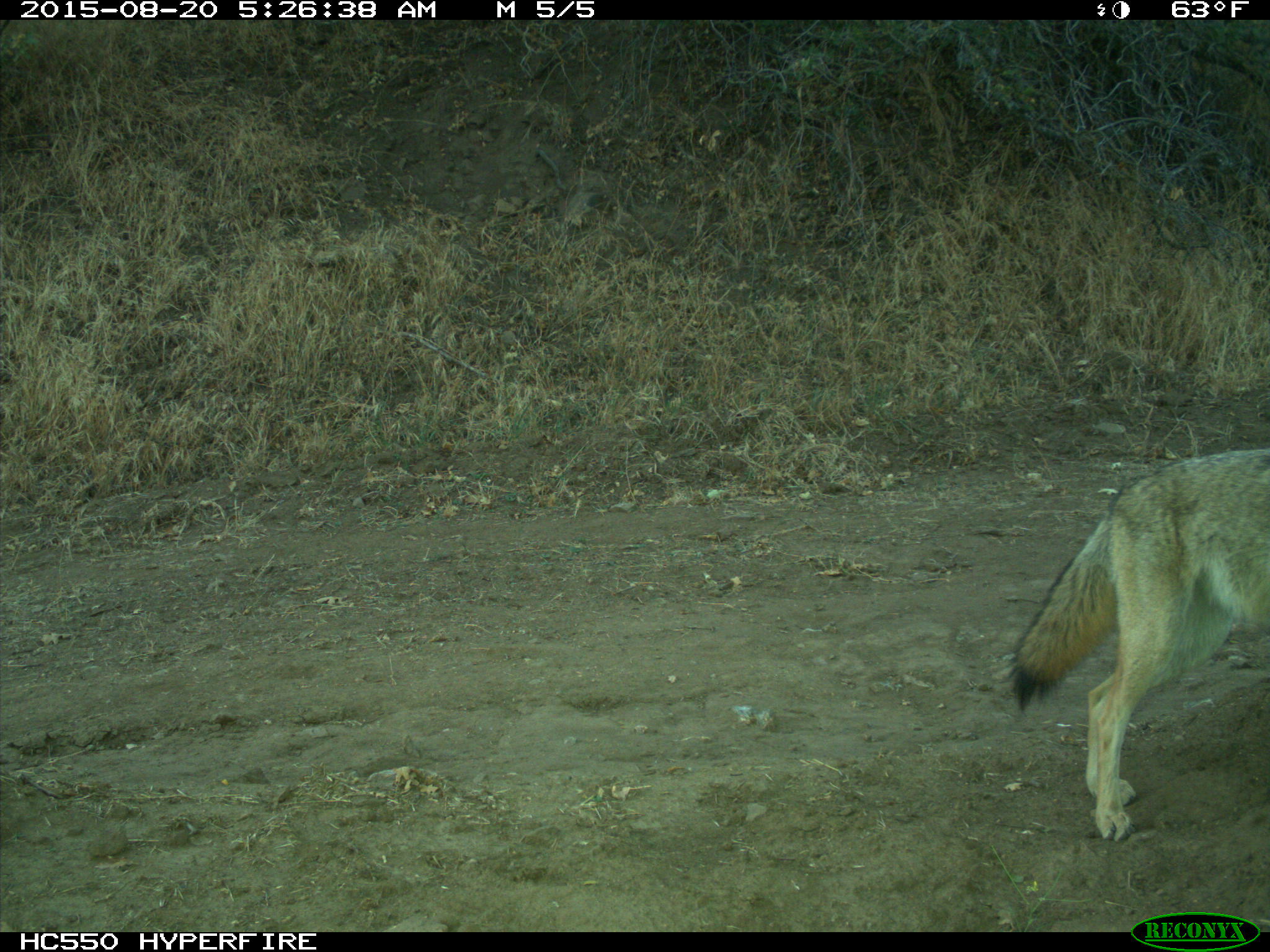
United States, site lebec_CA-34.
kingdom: Animalia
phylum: Chordata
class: Mammalia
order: Carnivora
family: Canidae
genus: Canis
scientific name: Canis latrans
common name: coyote